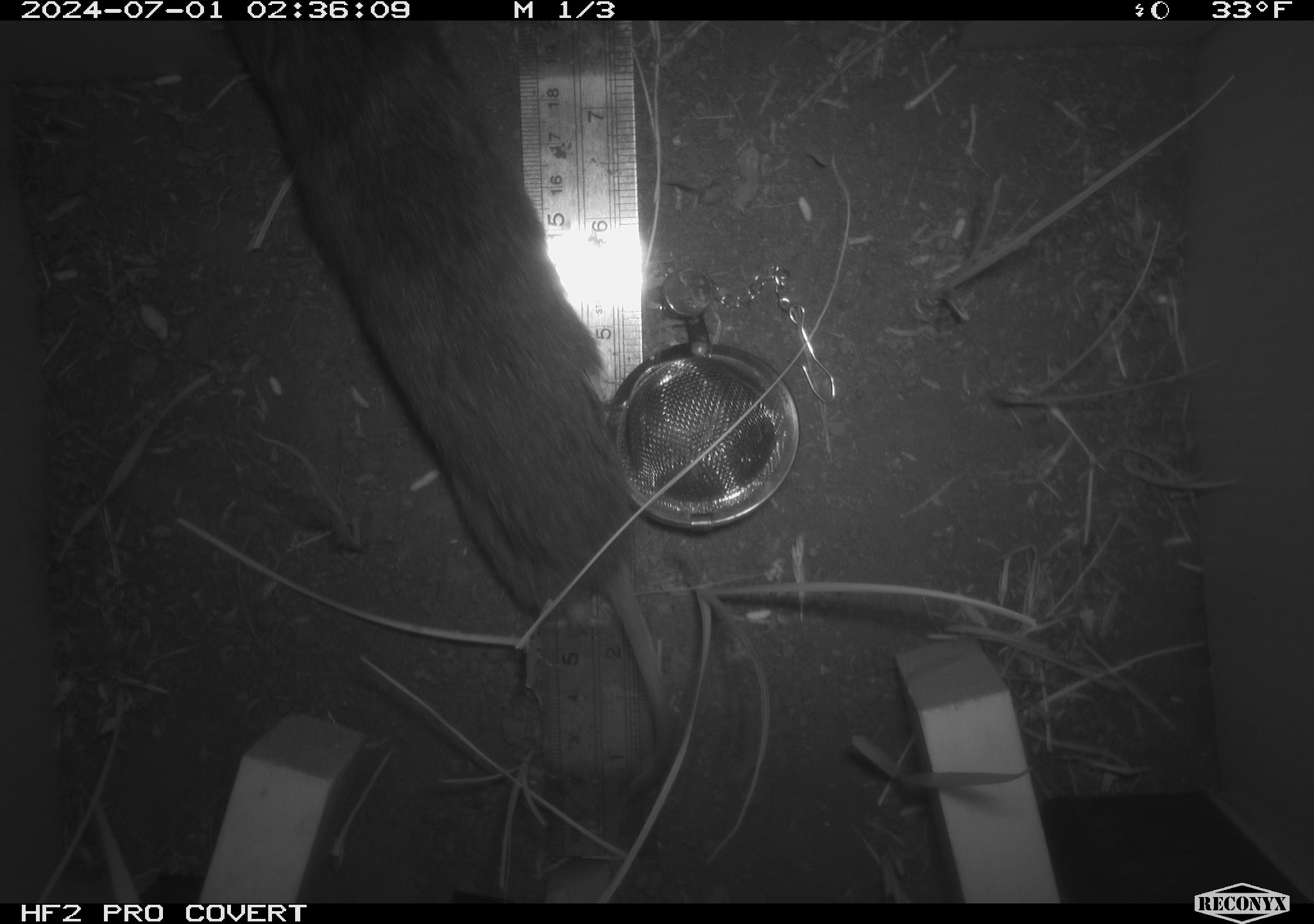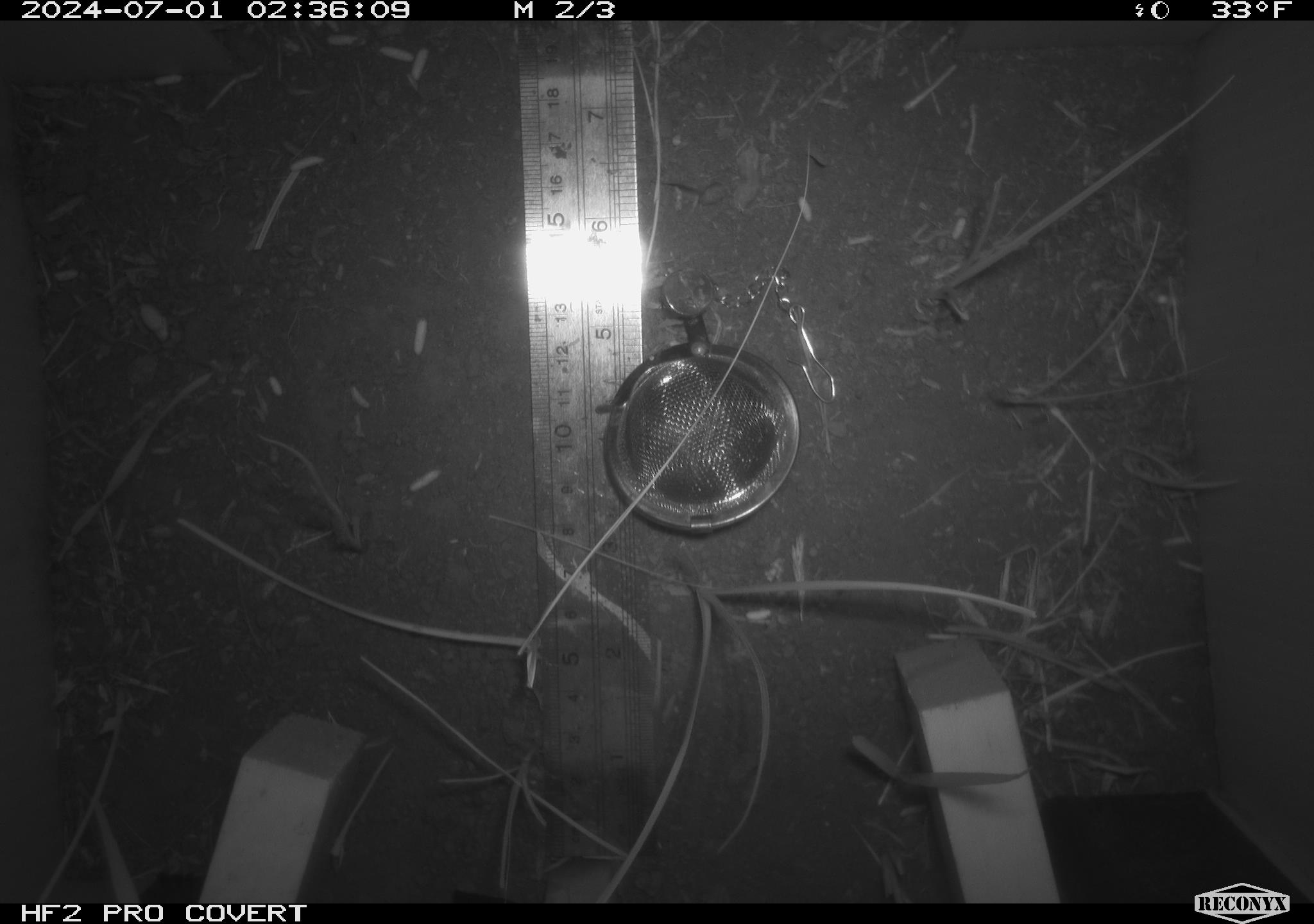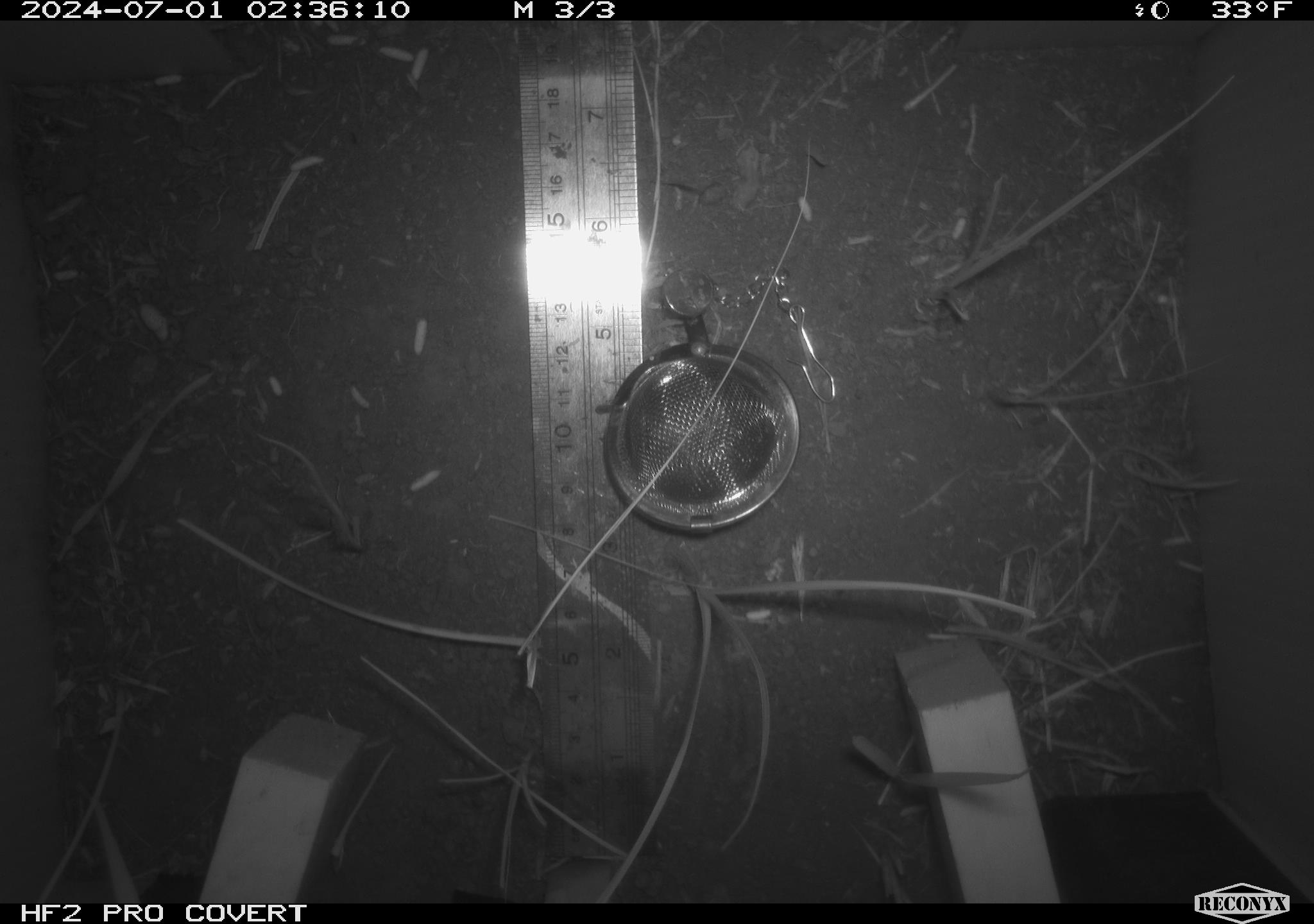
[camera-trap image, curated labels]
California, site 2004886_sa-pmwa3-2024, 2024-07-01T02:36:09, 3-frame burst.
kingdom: Animalia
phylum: Chordata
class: Mammalia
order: Rodentia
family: Cricetidae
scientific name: Arvicolinae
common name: voles, lemmings, and muskrats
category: arvicolinae subfamily